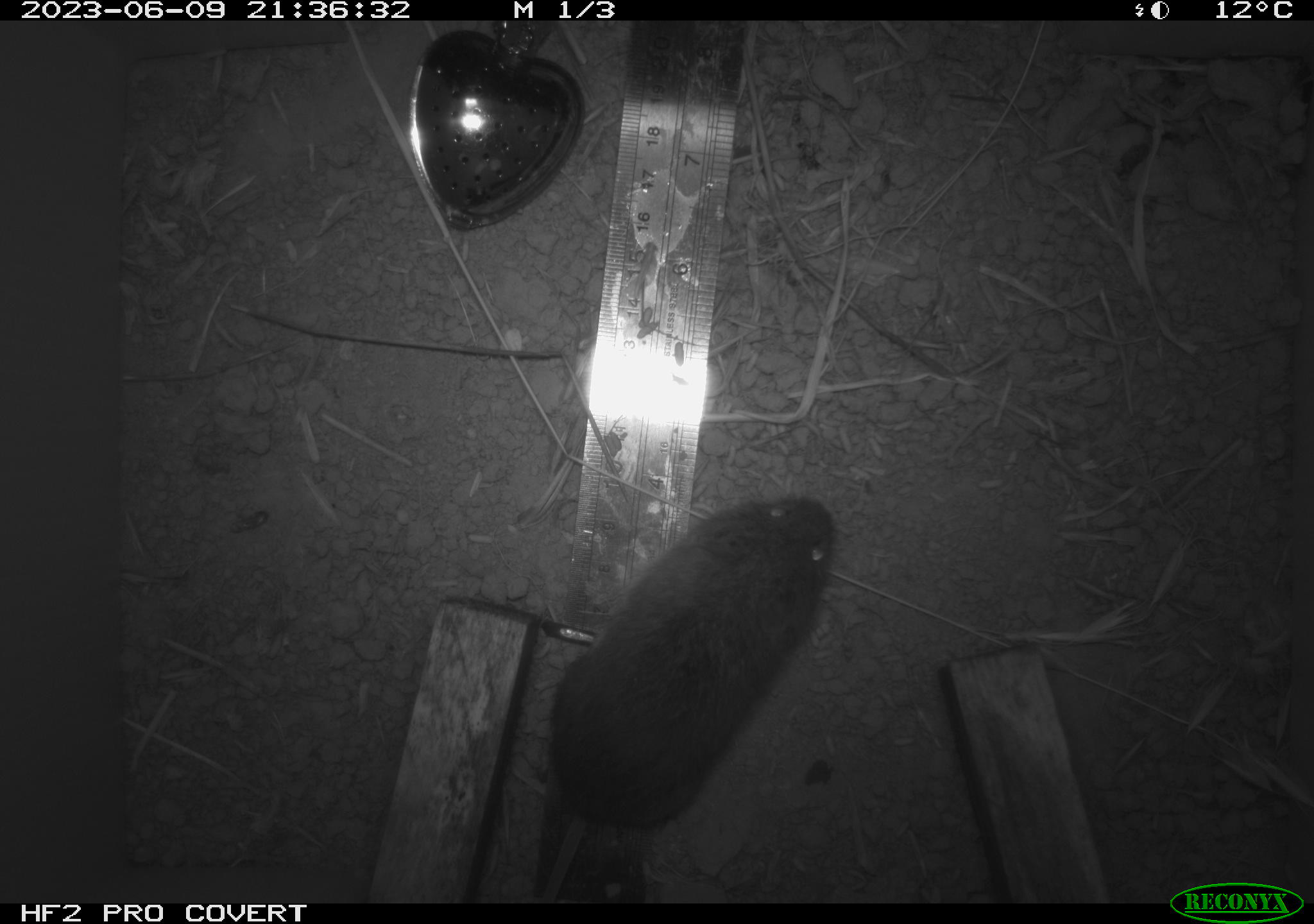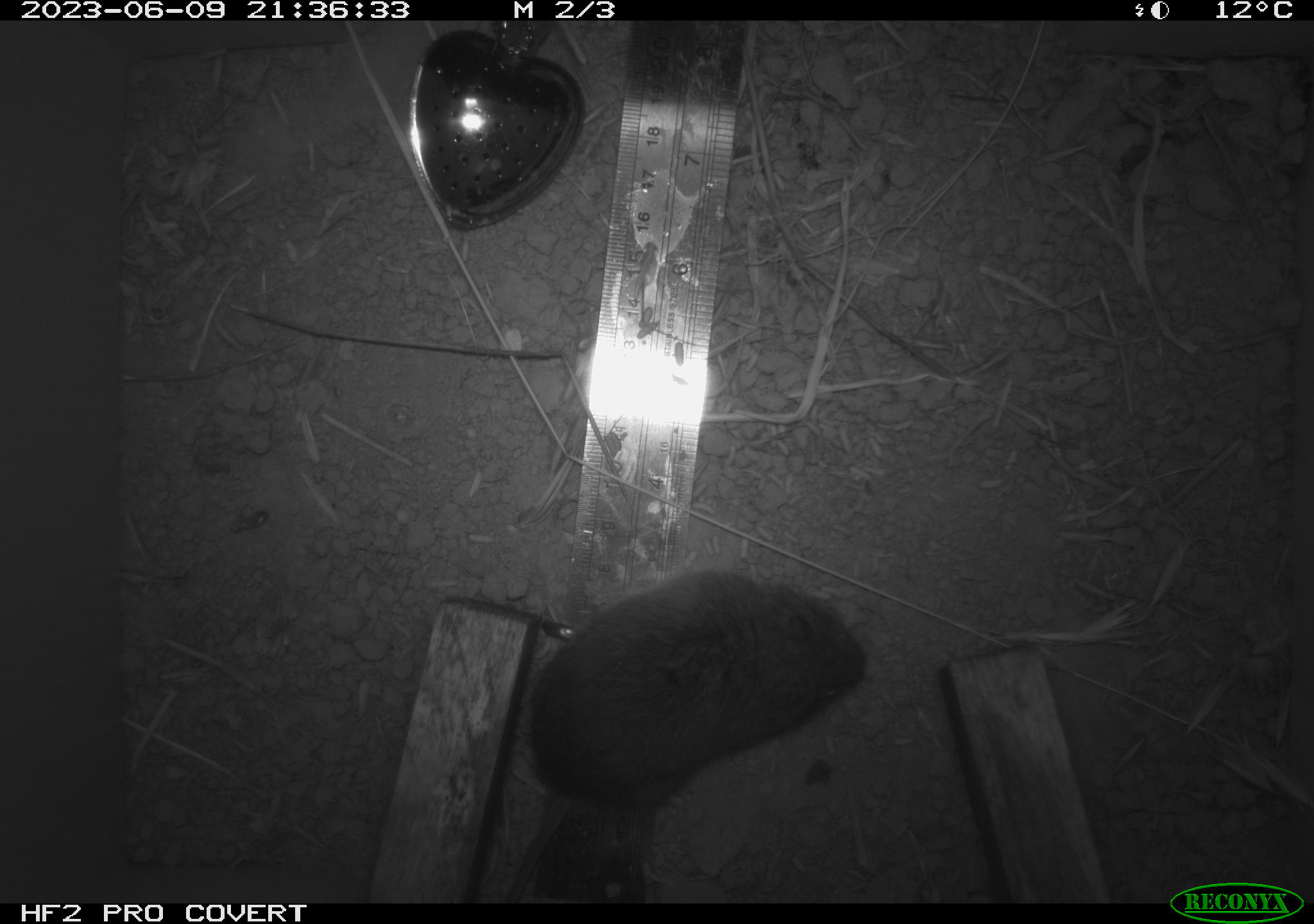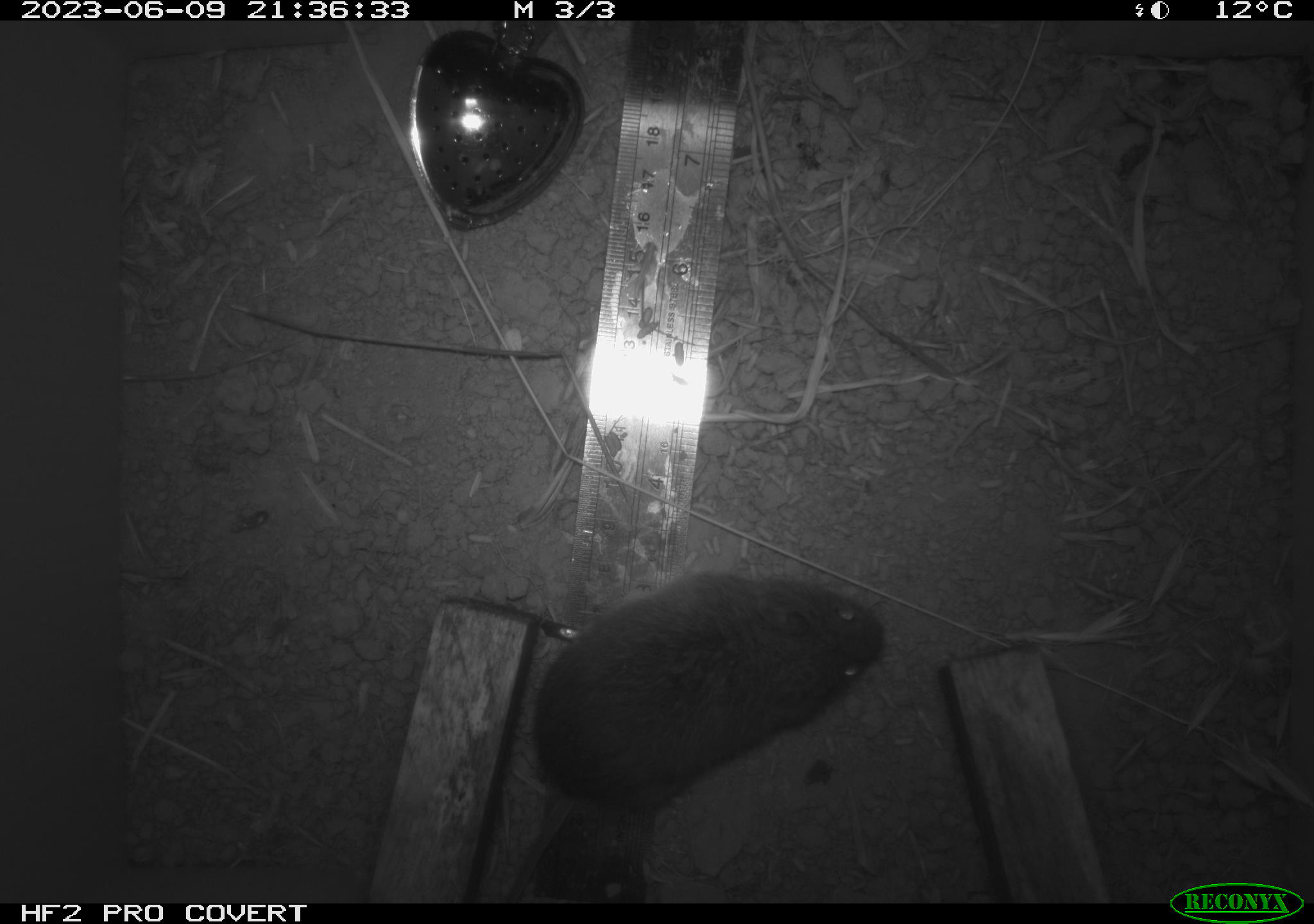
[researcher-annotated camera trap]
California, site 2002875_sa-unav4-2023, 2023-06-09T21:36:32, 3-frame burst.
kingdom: Animalia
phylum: Chordata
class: Mammalia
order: Rodentia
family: Cricetidae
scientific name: Arvicolinae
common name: voles, lemmings, and muskrats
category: arvicolinae subfamily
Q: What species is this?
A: Arvicolinae subfamily (voles, lemmings, and muskrats) (Arvicolinae).